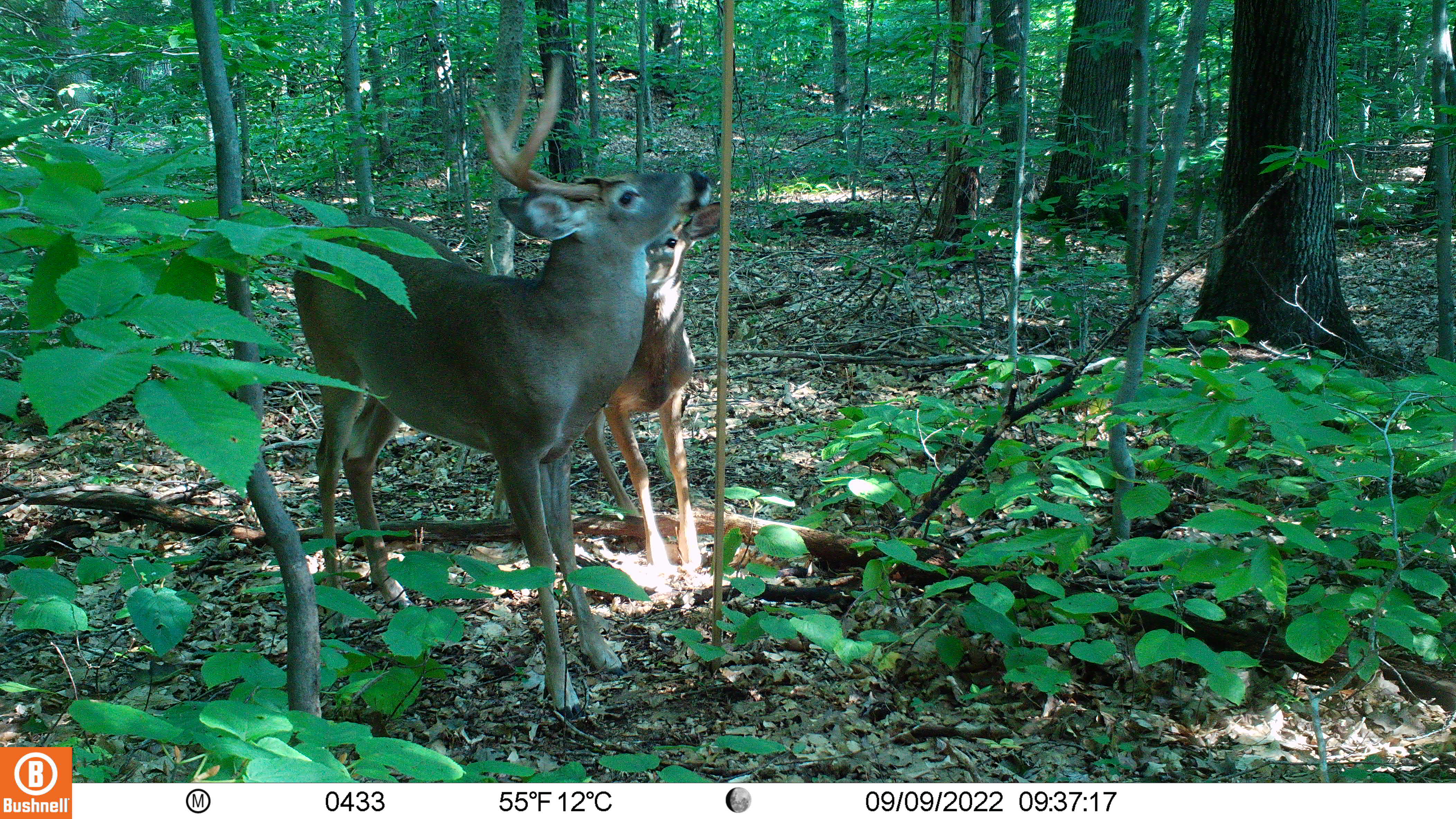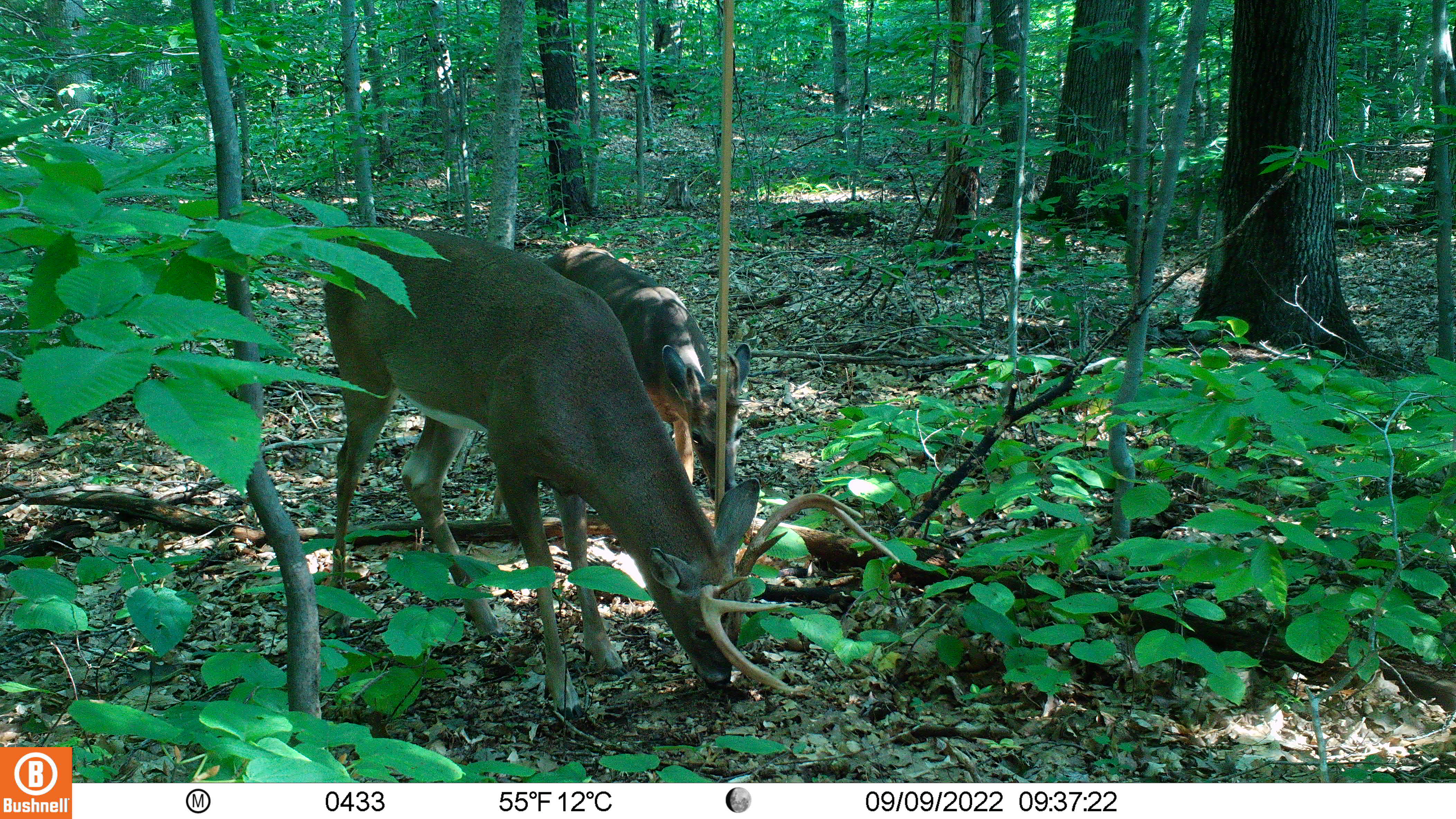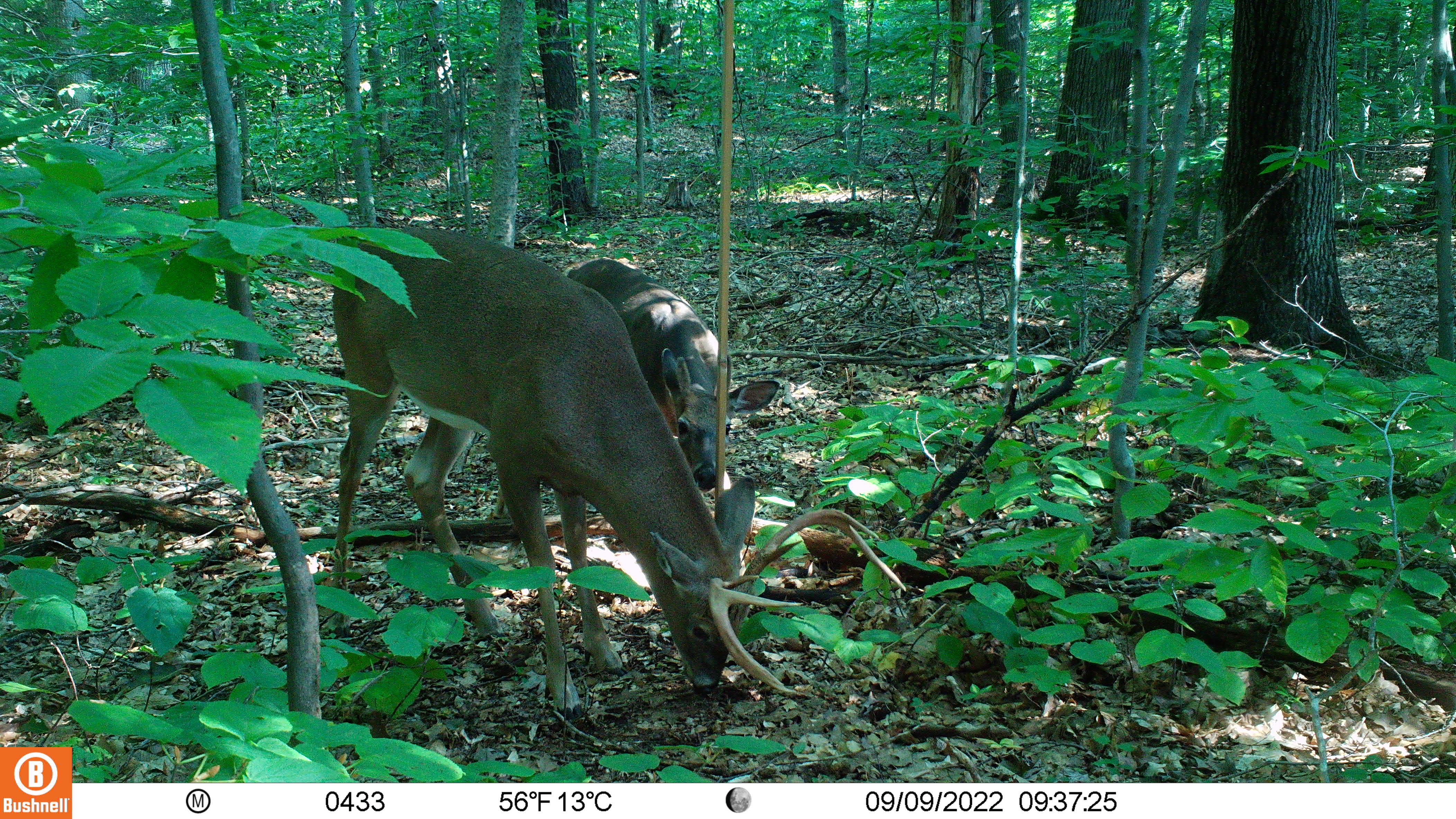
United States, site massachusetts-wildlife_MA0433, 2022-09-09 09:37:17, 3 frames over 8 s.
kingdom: Animalia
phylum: Chordata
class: Mammalia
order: Artiodactyla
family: Cervidae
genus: Odocoileus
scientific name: Odocoileus virginianus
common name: white-tailed deer